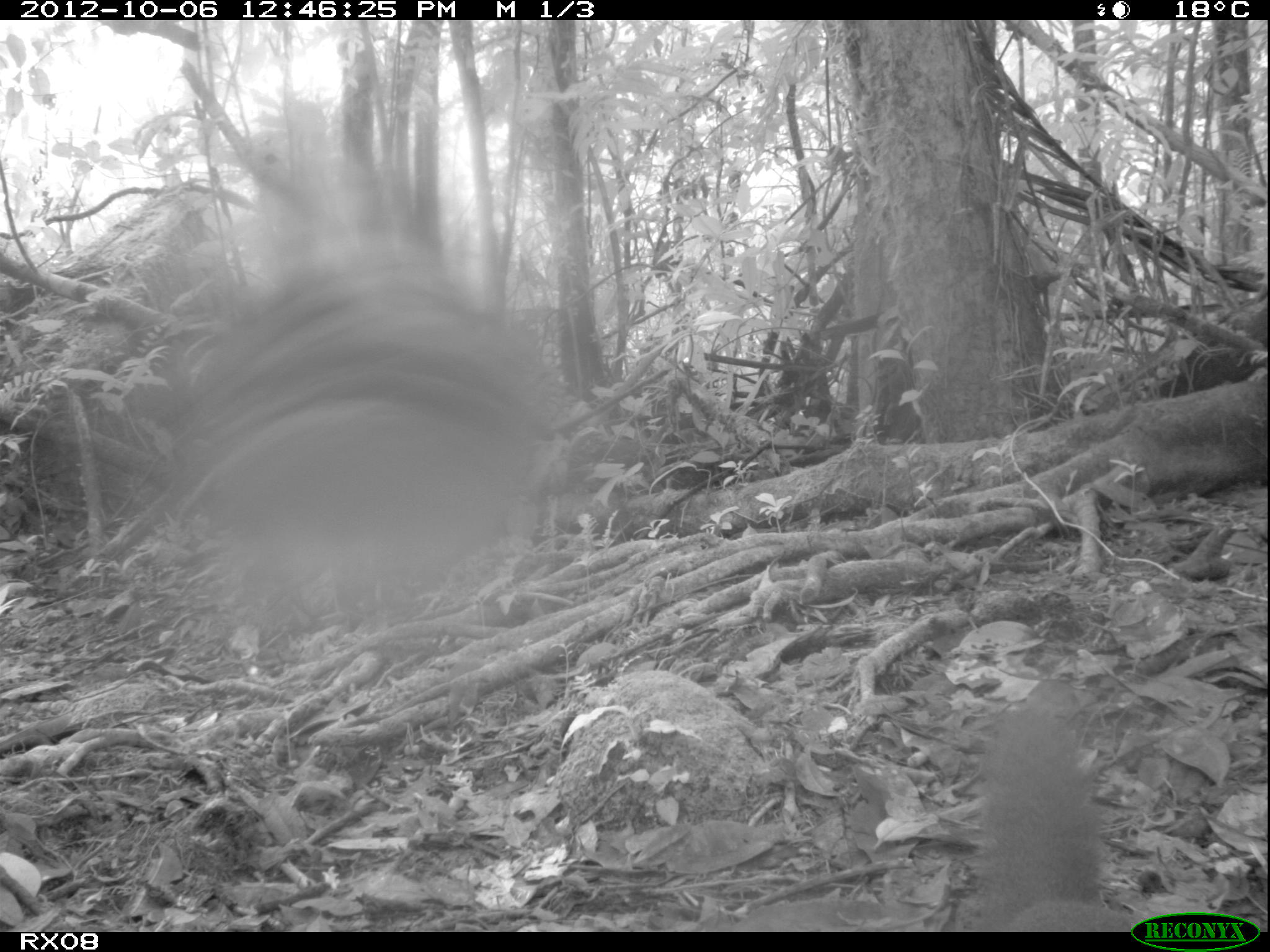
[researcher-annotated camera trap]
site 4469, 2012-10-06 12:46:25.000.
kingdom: Animalia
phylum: Chordata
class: Mammalia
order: Carnivora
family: Eupleridae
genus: Salanoia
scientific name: Salanoia concolor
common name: brown-tailed vontsira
Salanoia concolor (brown-tailed vontsira), count 1.